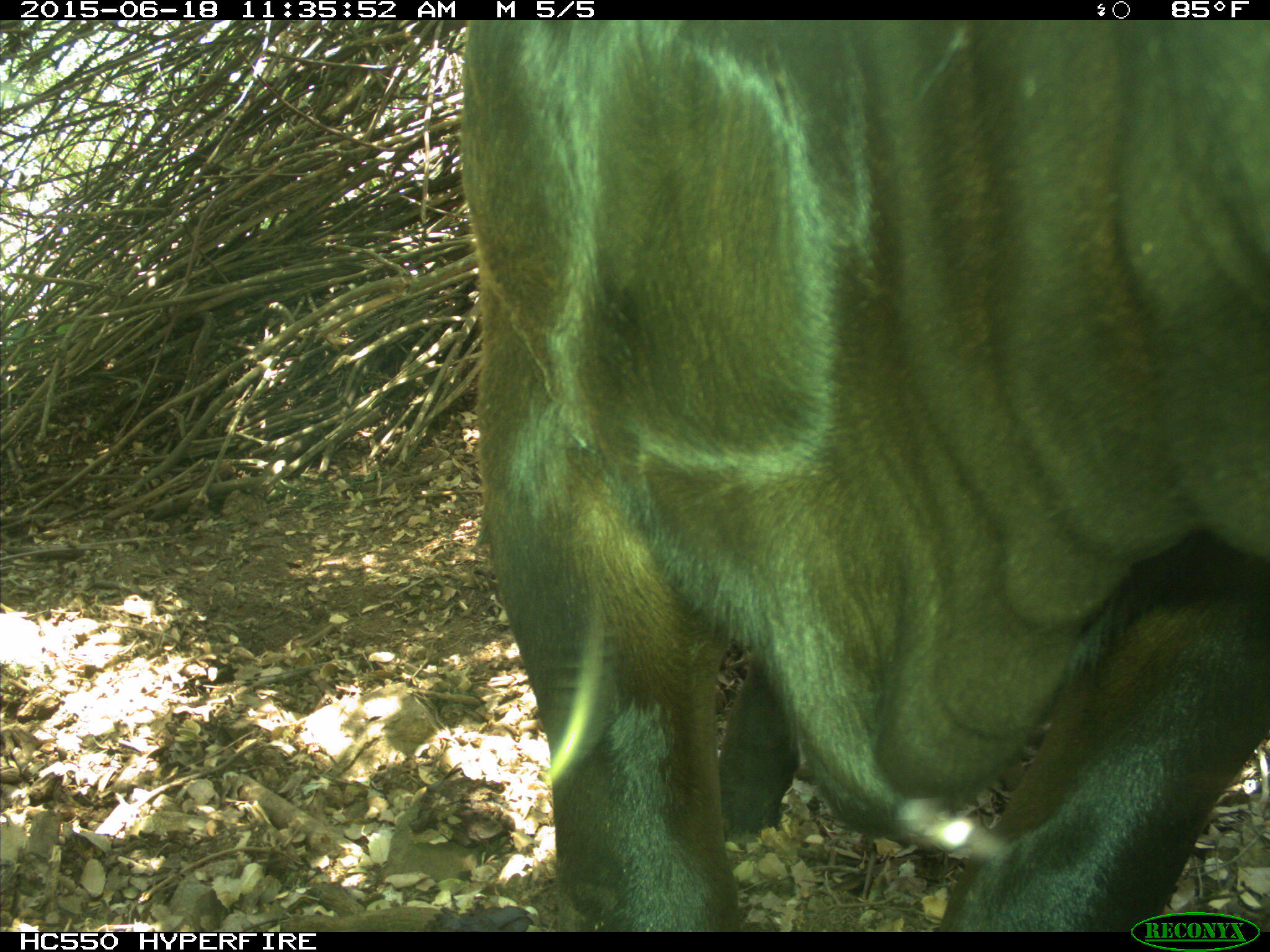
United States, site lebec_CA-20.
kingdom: Animalia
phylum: Chordata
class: Mammalia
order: Artiodactyla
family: Bovidae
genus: Bos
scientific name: Bos taurus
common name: domestic cow